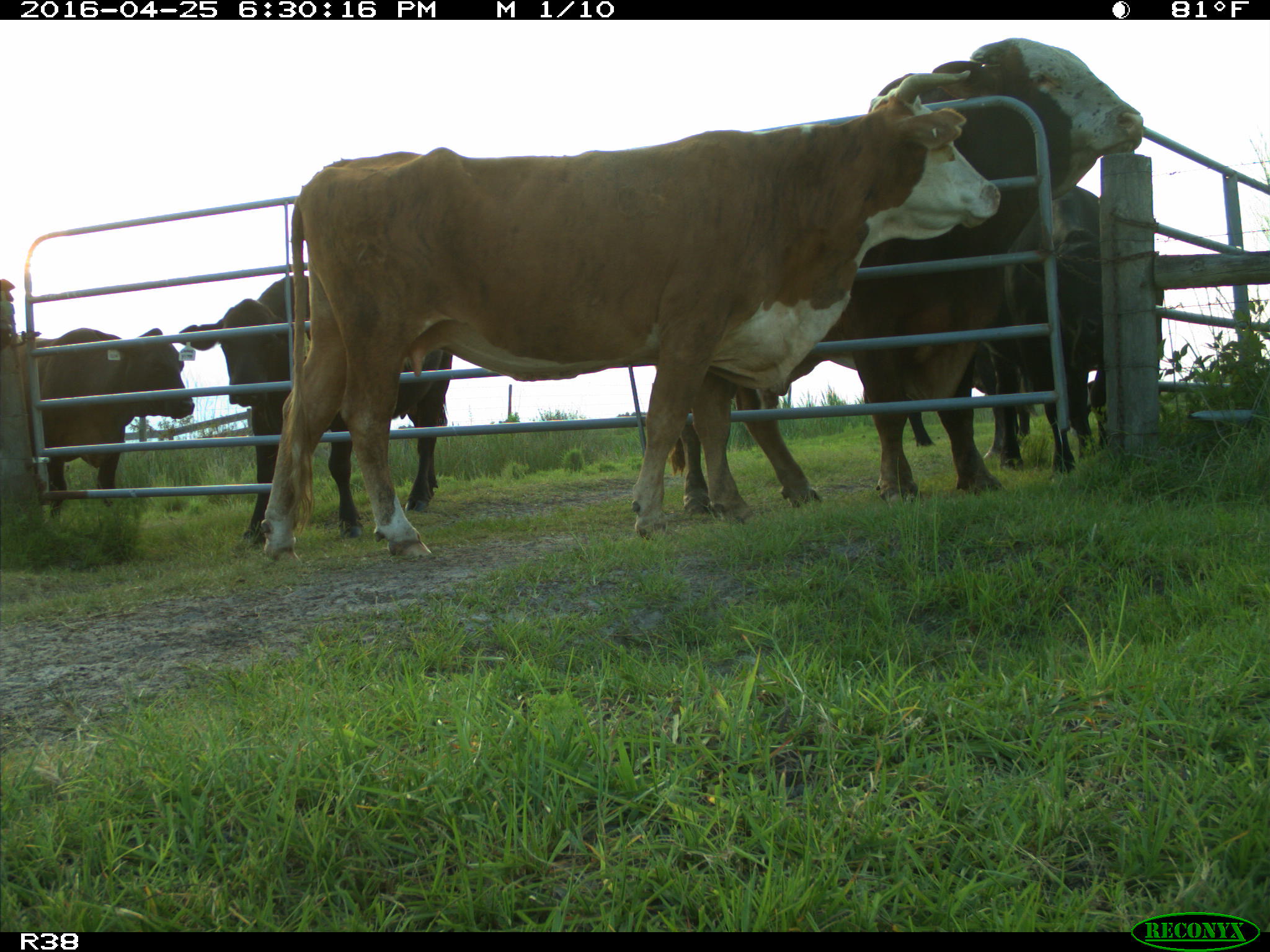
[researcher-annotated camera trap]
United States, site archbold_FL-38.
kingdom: Animalia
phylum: Chordata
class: Mammalia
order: Artiodactyla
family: Bovidae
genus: Bos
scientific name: Bos taurus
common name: domestic cow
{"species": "Bos taurus (domestic cow)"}